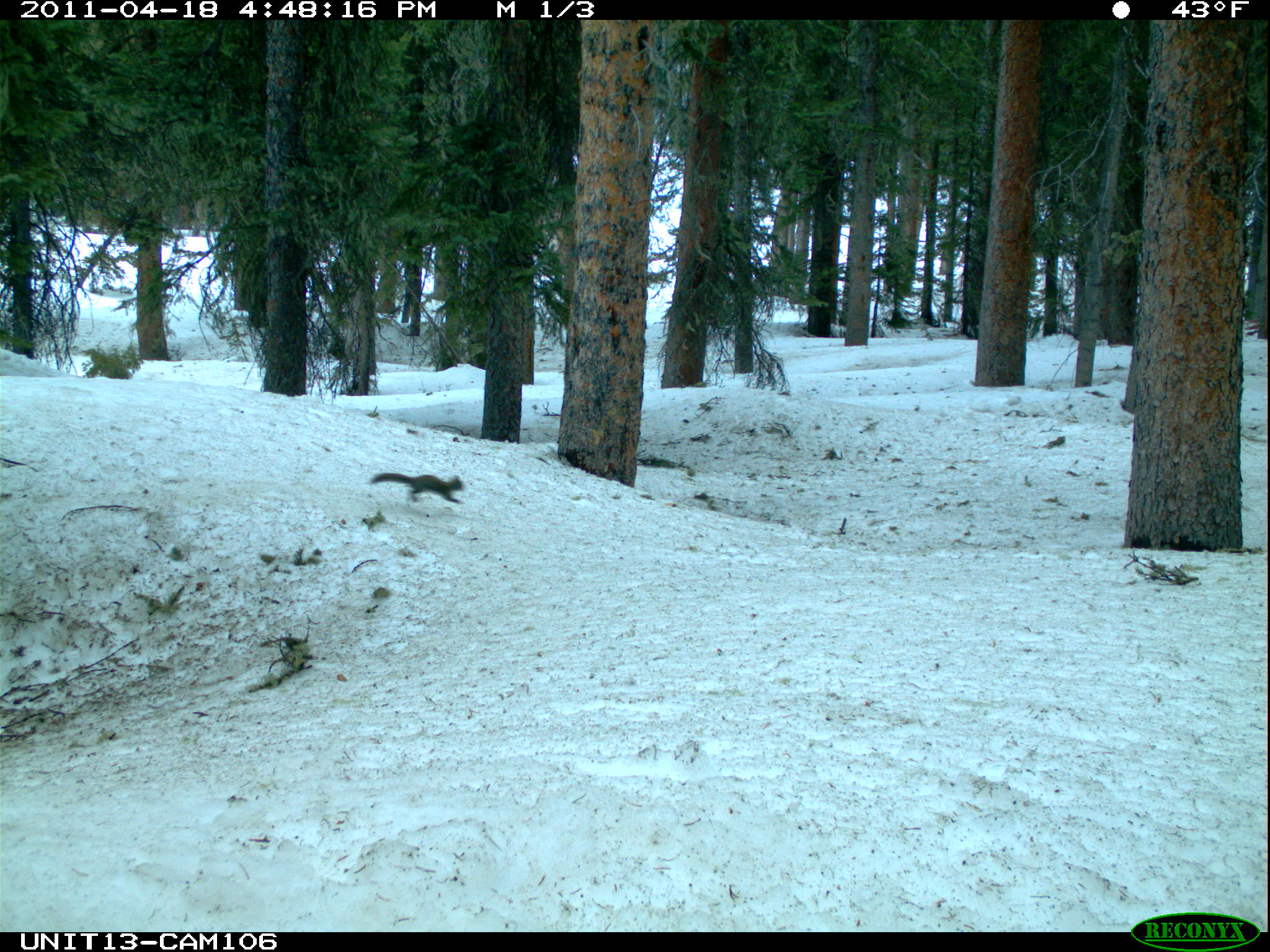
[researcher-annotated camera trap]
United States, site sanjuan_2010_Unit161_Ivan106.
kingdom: Animalia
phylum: Chordata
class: Mammalia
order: Rodentia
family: Sciuridae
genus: Tamiasciurus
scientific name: Tamiasciurus hudsonicus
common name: american red squirrel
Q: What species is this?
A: Tamiasciurus hudsonicus (american red squirrel).